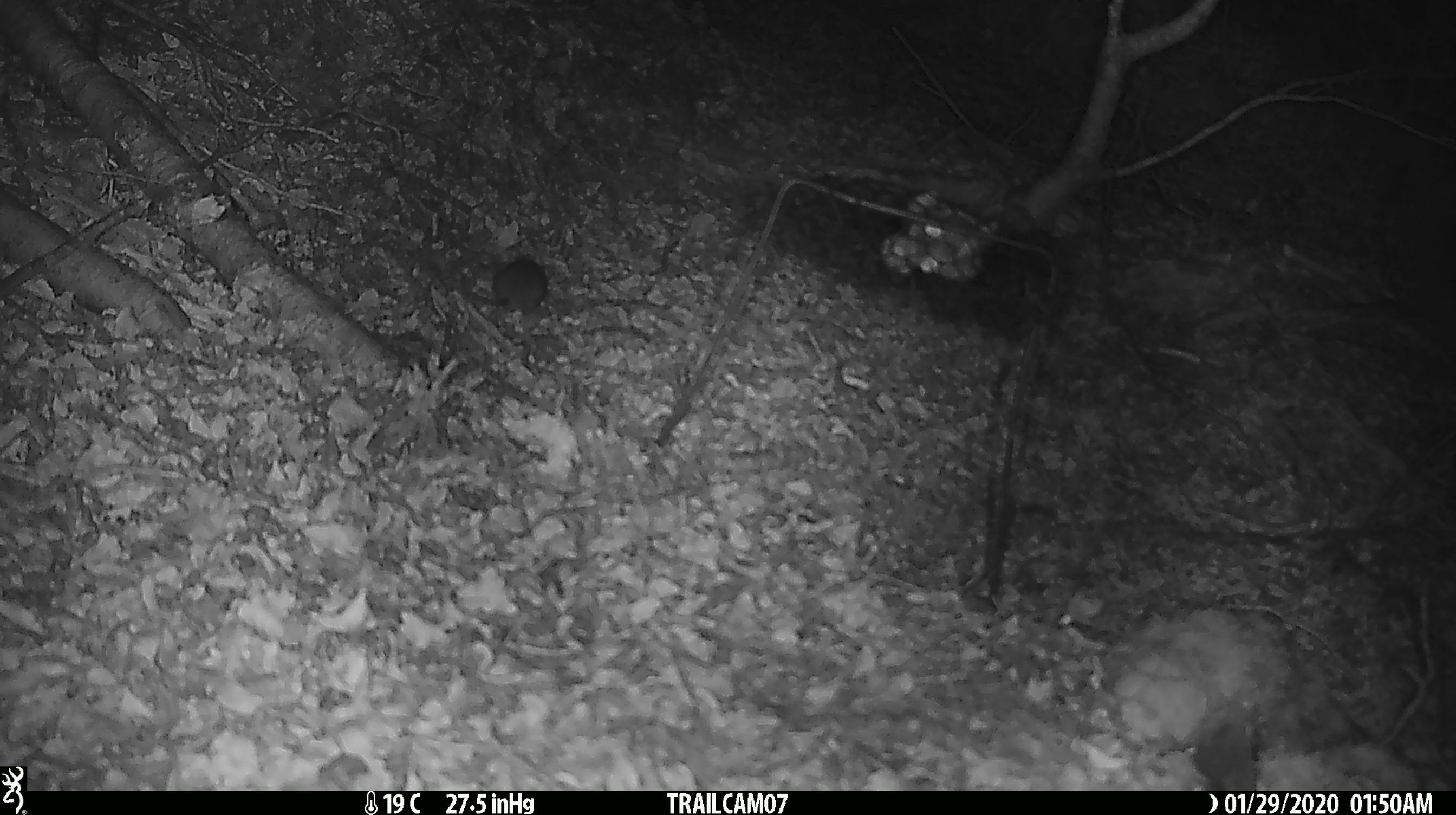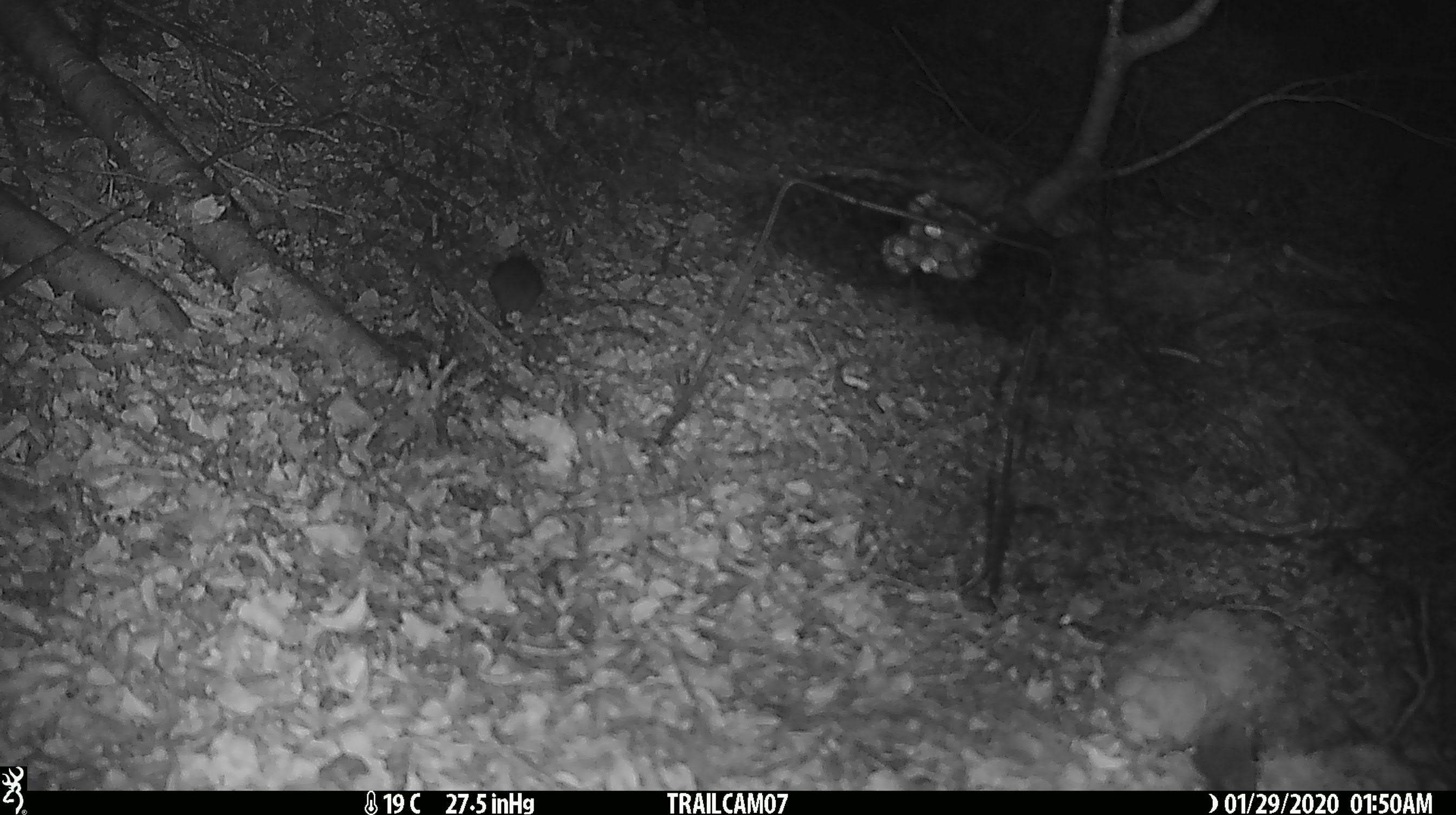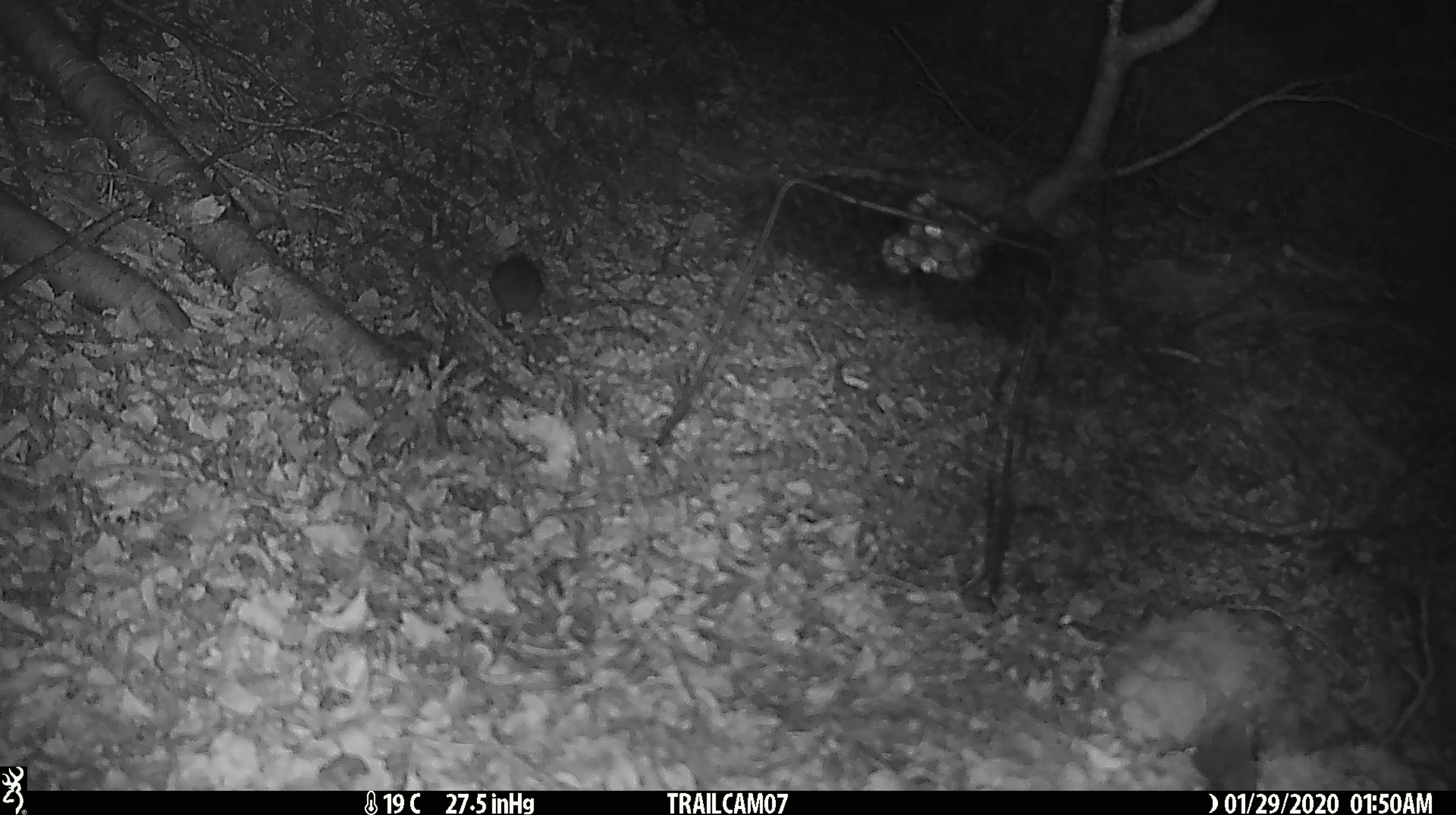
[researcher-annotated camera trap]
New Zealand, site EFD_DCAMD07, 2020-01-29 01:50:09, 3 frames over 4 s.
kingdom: Animalia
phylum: Chordata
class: Mammalia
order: Rodentia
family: Muridae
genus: Mus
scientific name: Mus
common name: mouse